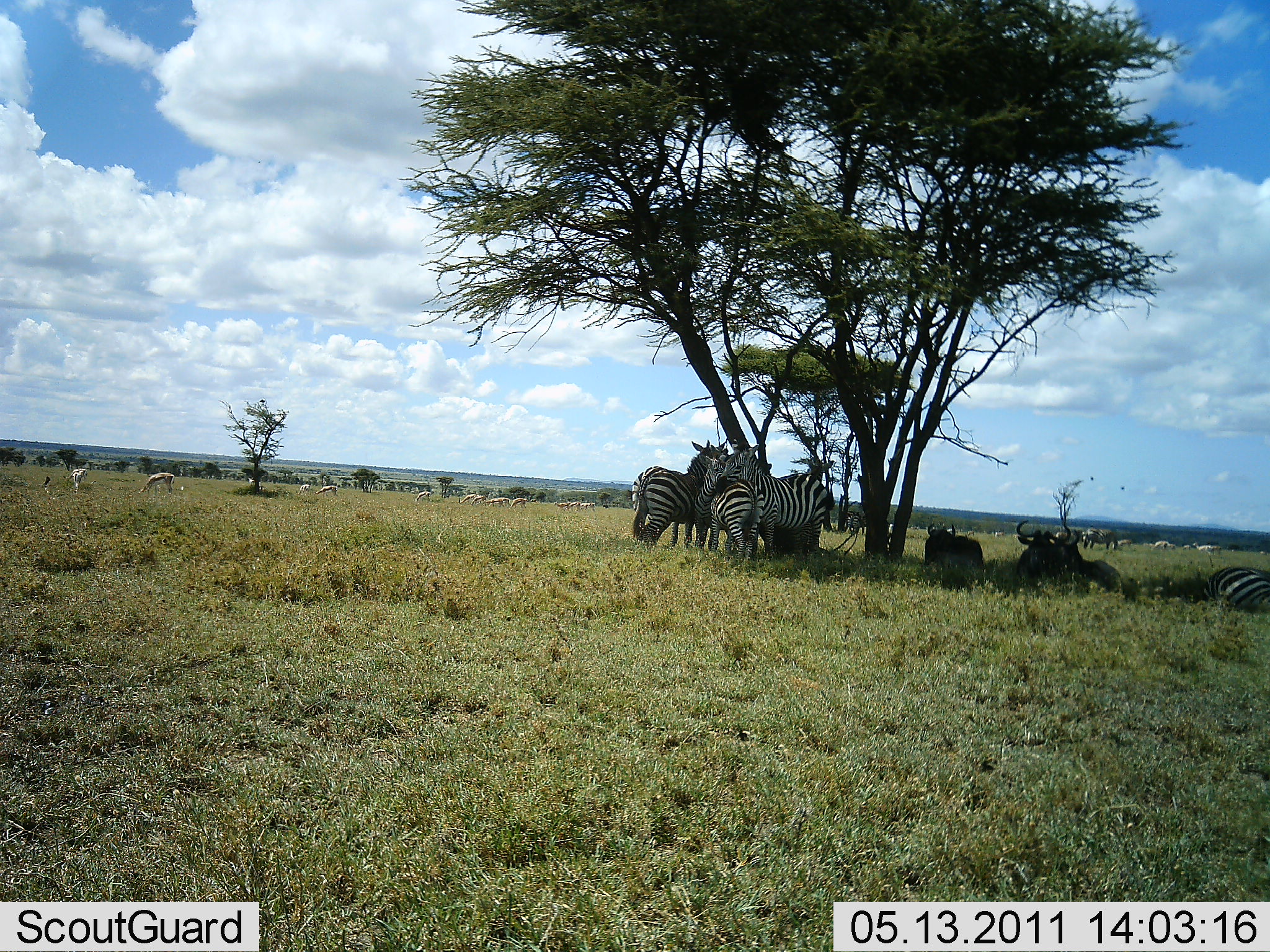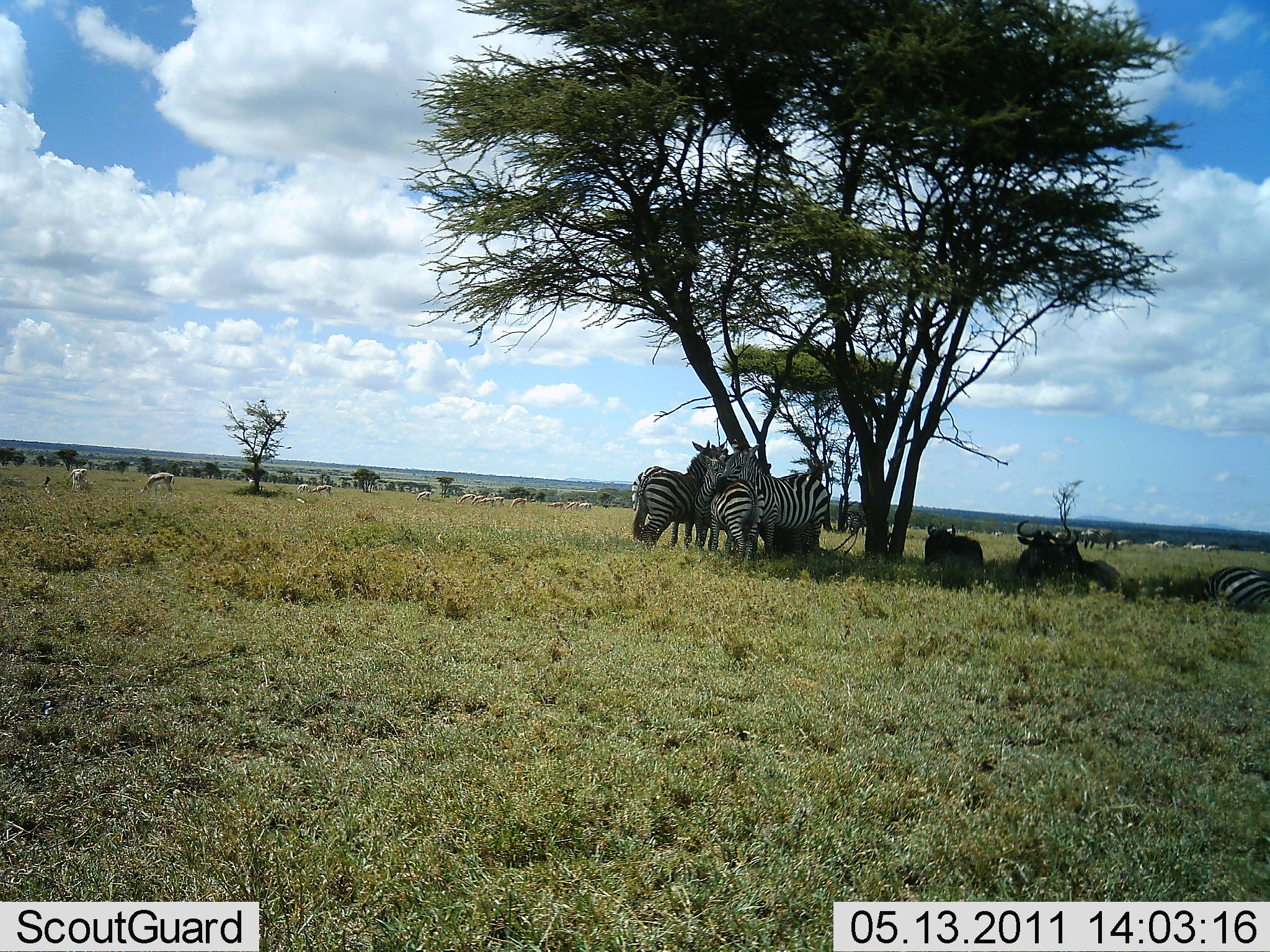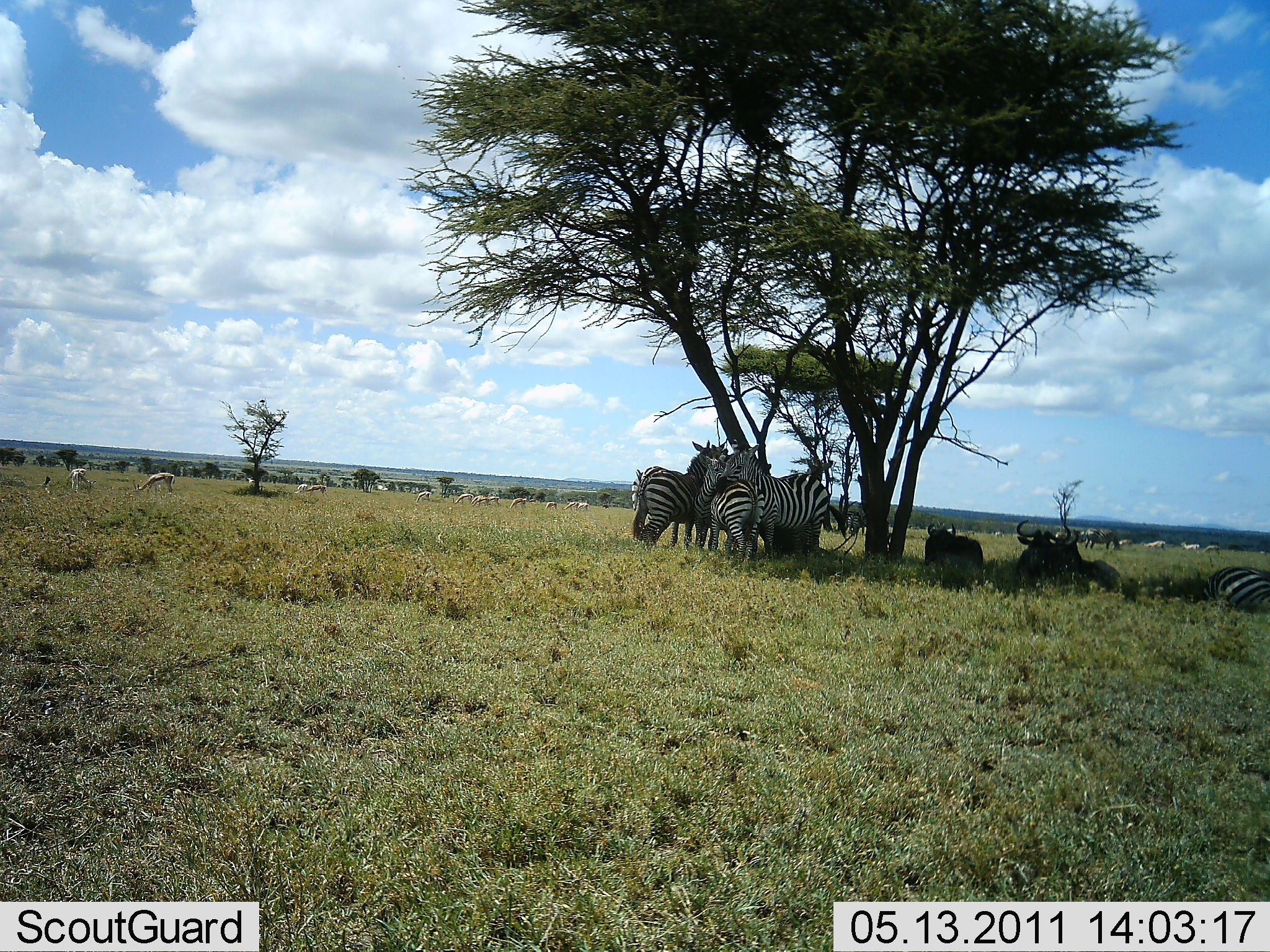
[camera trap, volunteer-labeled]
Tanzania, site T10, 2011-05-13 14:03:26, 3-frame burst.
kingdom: Animalia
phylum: Chordata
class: Mammalia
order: Artiodactyla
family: Bovidae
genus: Eudorcas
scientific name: Eudorcas thomsonii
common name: thomson's gazelle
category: gazellethomsons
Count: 11-50.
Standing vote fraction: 54%.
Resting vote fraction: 0%.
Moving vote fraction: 23%.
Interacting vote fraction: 0%.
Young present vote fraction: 0%.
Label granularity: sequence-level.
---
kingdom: Animalia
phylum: Chordata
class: Mammalia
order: Artiodactyla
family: Bovidae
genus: Connochaetes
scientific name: Connochaetes taurinus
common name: blue wildebeest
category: wildebeest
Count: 3.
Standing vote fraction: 5%.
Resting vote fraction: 100%.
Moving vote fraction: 0%.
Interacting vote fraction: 5%.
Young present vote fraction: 0%.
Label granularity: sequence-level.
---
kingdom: Animalia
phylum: Chordata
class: Mammalia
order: Perissodactyla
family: Equidae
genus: Equus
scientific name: Equus quagga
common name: plains zebra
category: zebra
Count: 4.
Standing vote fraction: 75%.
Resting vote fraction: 82%.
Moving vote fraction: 0%.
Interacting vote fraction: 18%.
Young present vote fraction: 0%.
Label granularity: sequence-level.